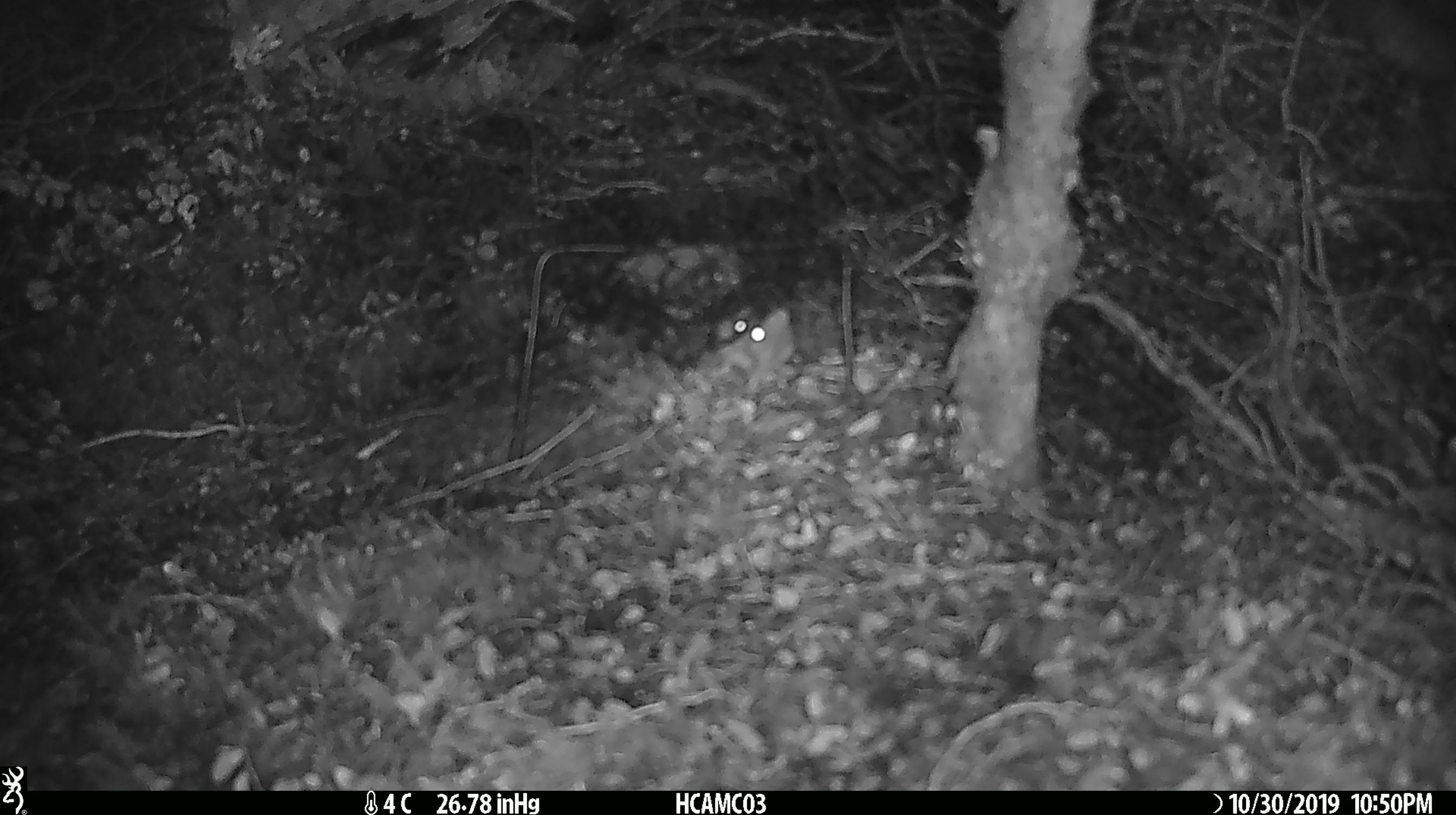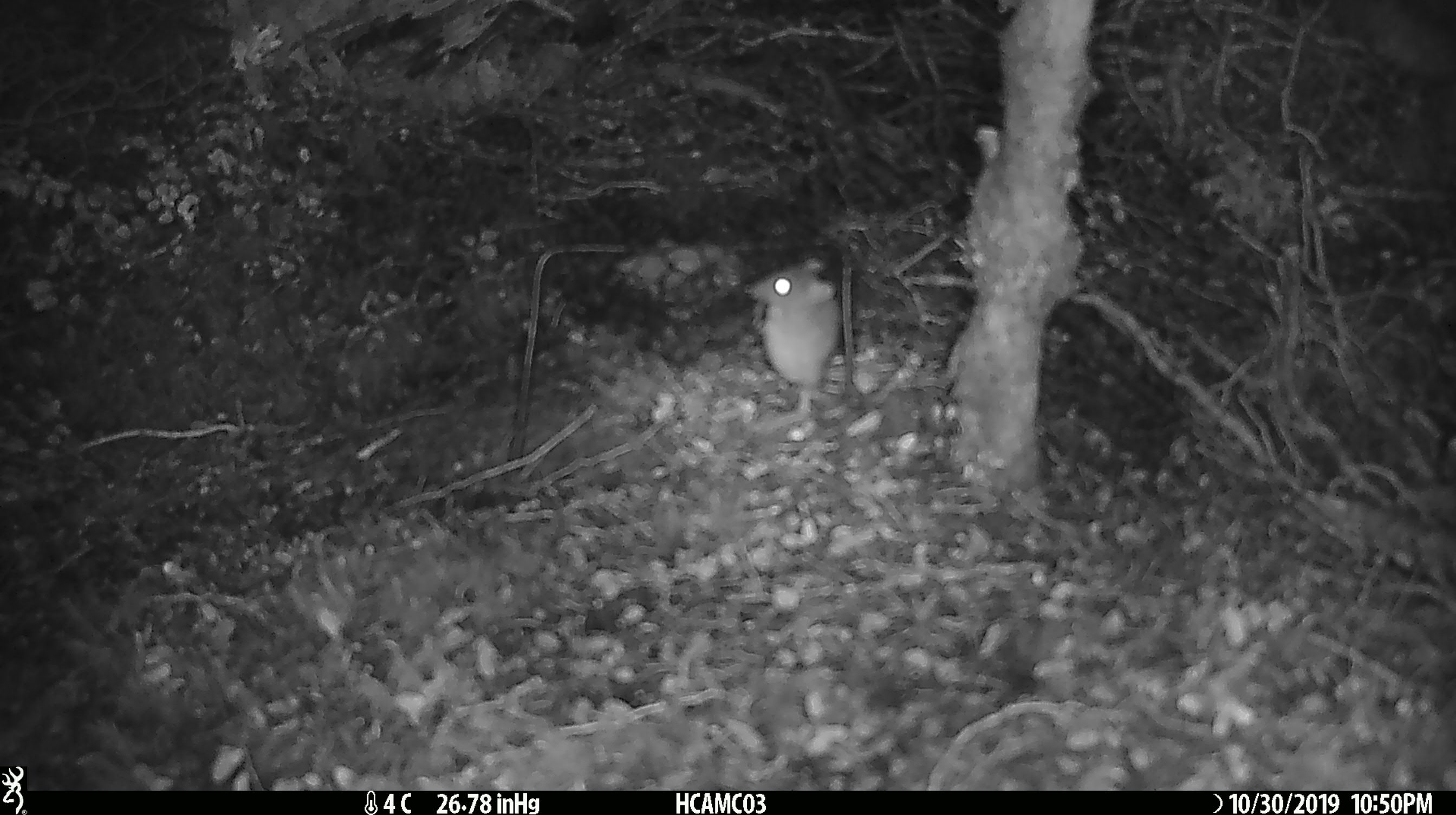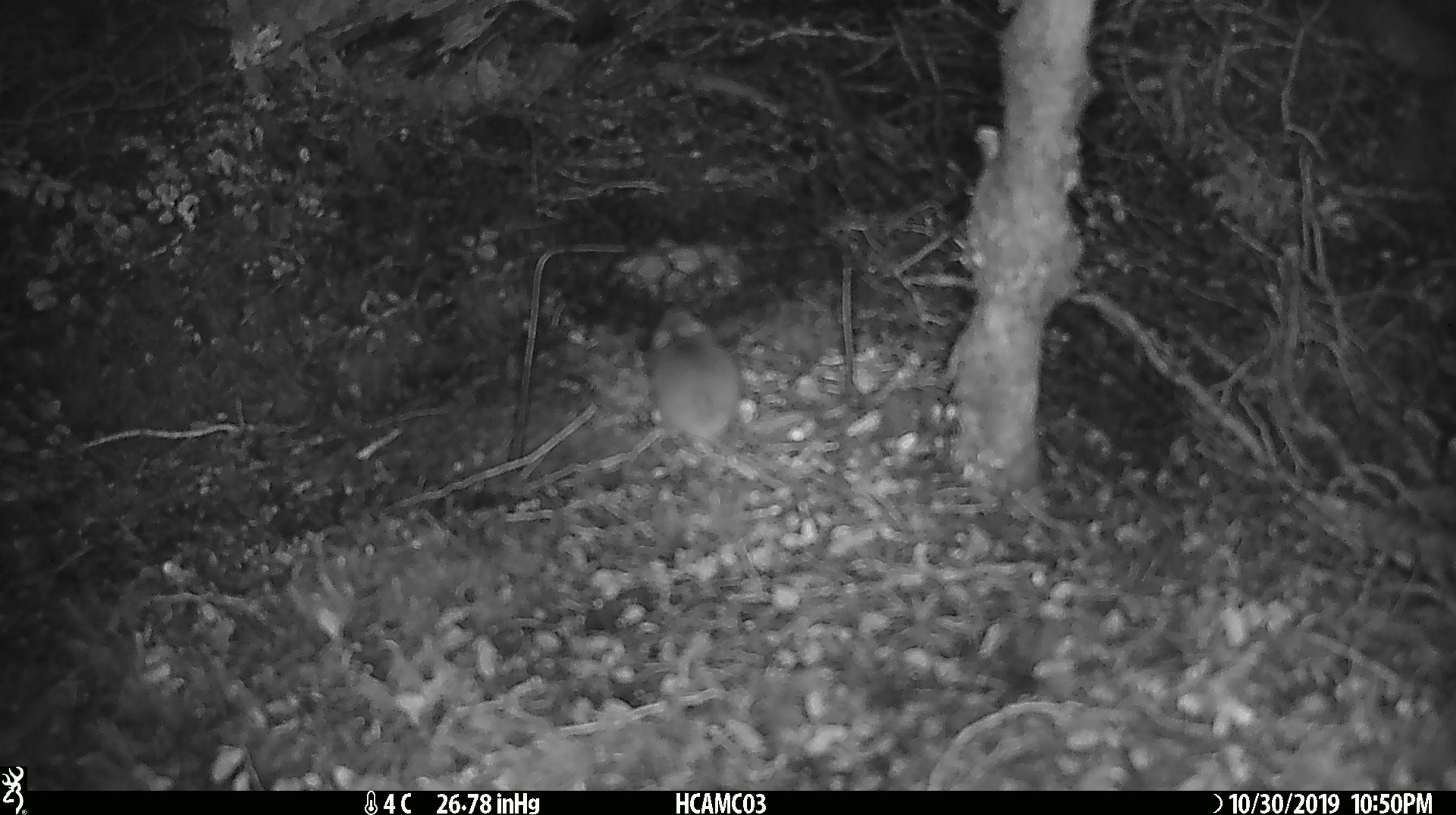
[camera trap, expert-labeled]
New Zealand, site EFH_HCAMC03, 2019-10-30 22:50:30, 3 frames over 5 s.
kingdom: Animalia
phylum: Chordata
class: Mammalia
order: Rodentia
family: Muridae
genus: Mus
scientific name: Mus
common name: mouse